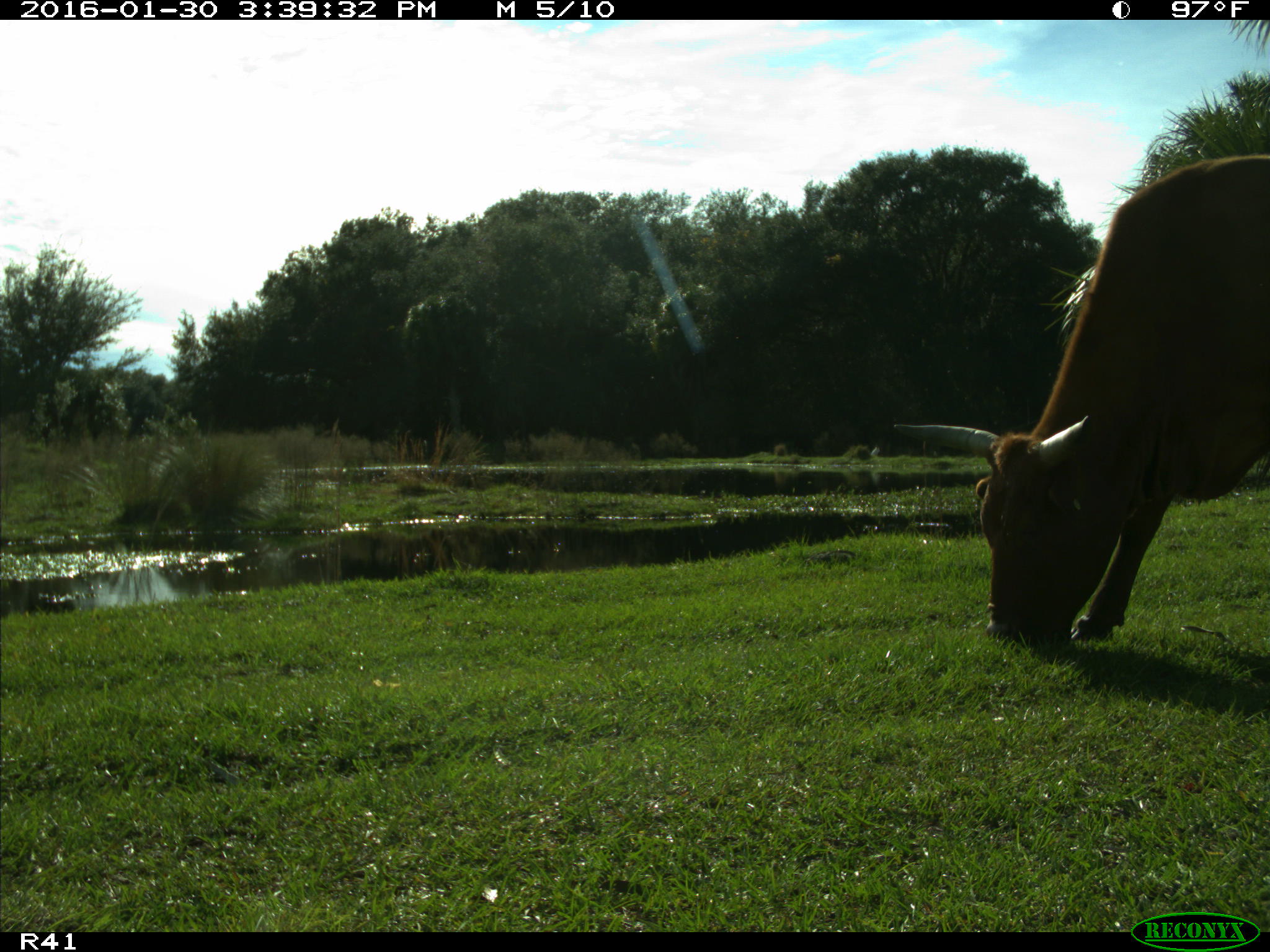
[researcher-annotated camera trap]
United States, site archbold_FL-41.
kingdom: Animalia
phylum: Chordata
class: Mammalia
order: Artiodactyla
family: Bovidae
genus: Bos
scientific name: Bos taurus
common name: domestic cow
Bos taurus (domestic cow).